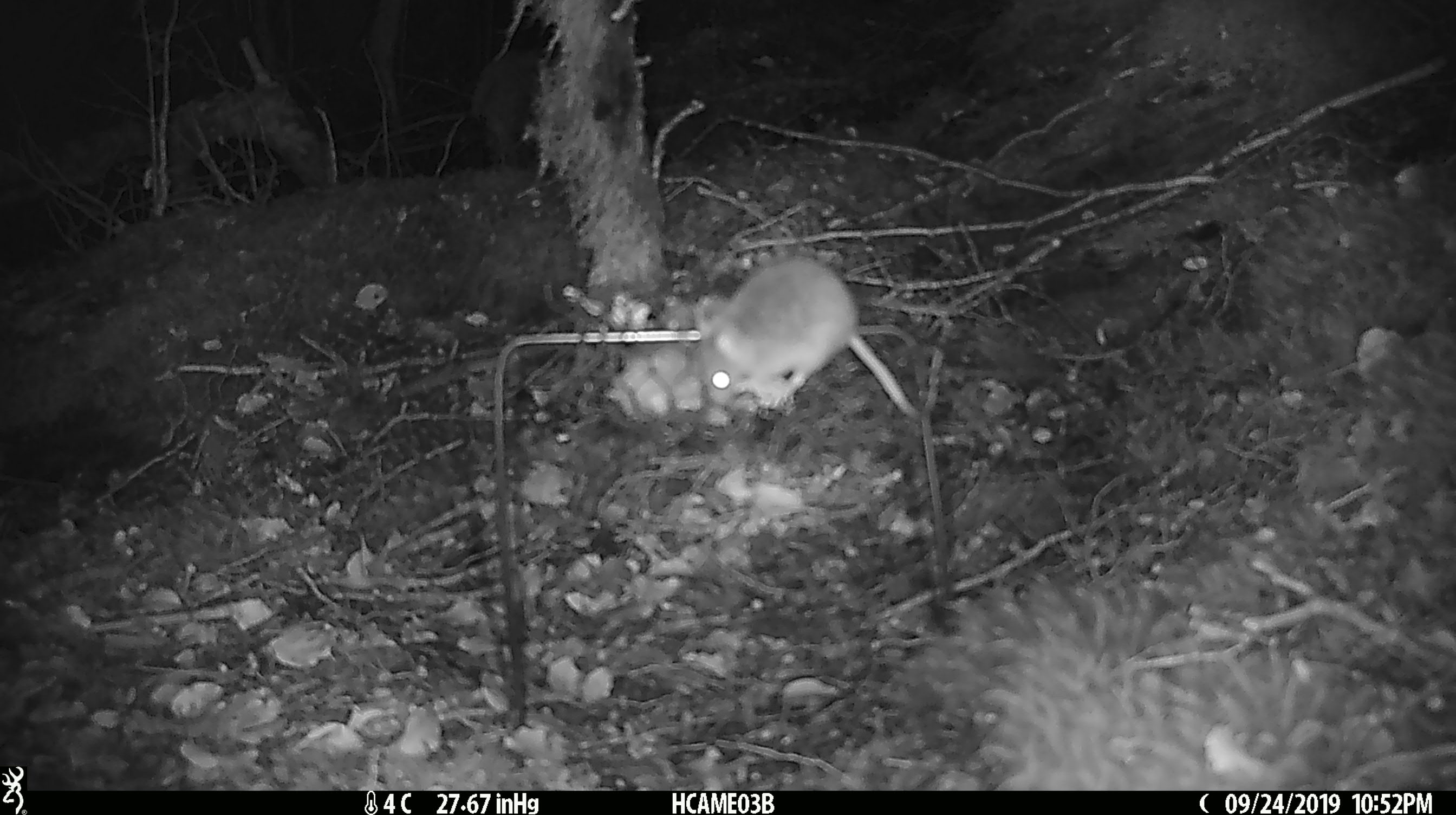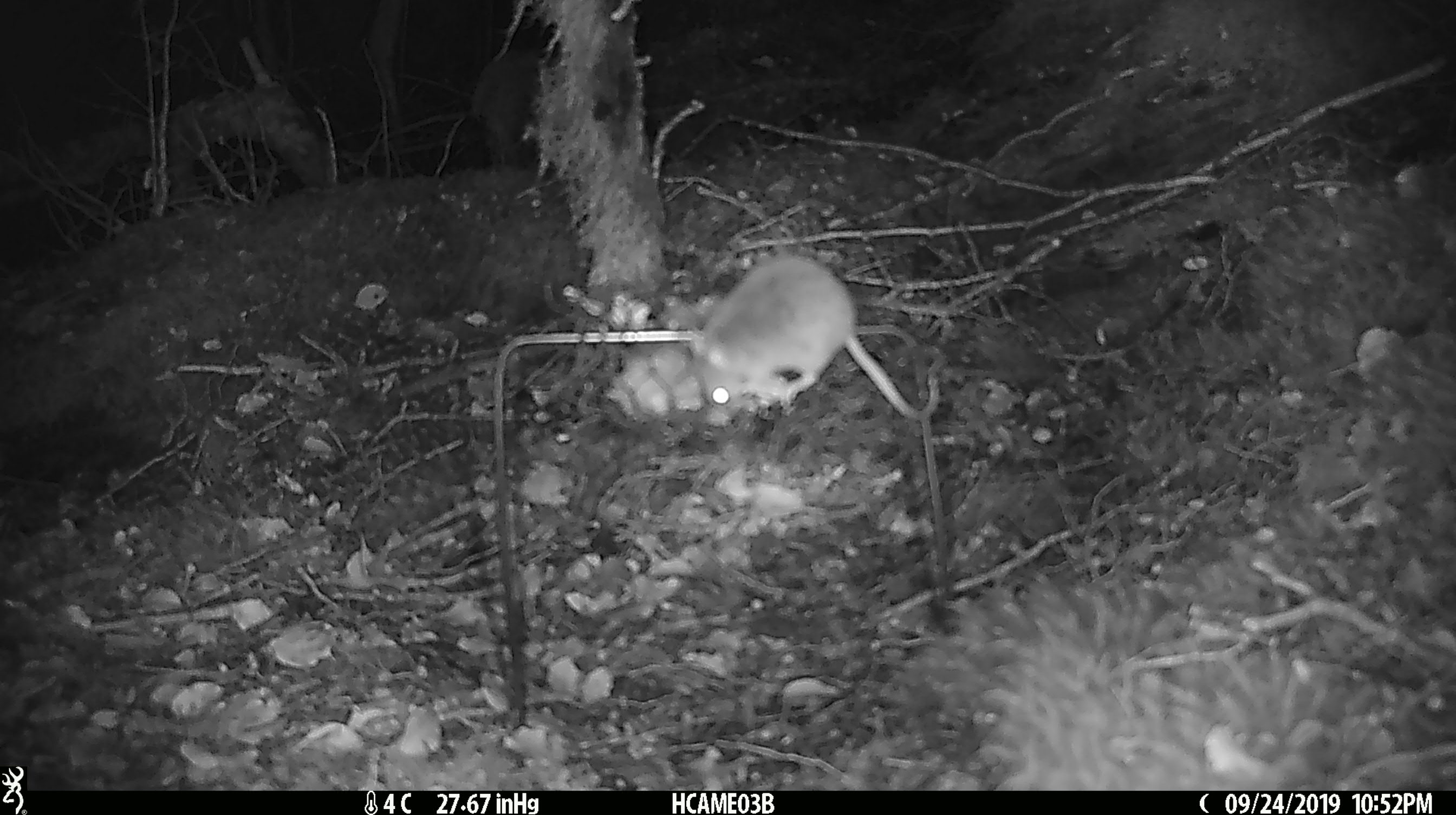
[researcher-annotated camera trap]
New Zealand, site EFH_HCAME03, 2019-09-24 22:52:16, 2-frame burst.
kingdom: Animalia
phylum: Chordata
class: Mammalia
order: Rodentia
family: Muridae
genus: Mus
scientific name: Mus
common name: mouse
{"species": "mouse (Mus)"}